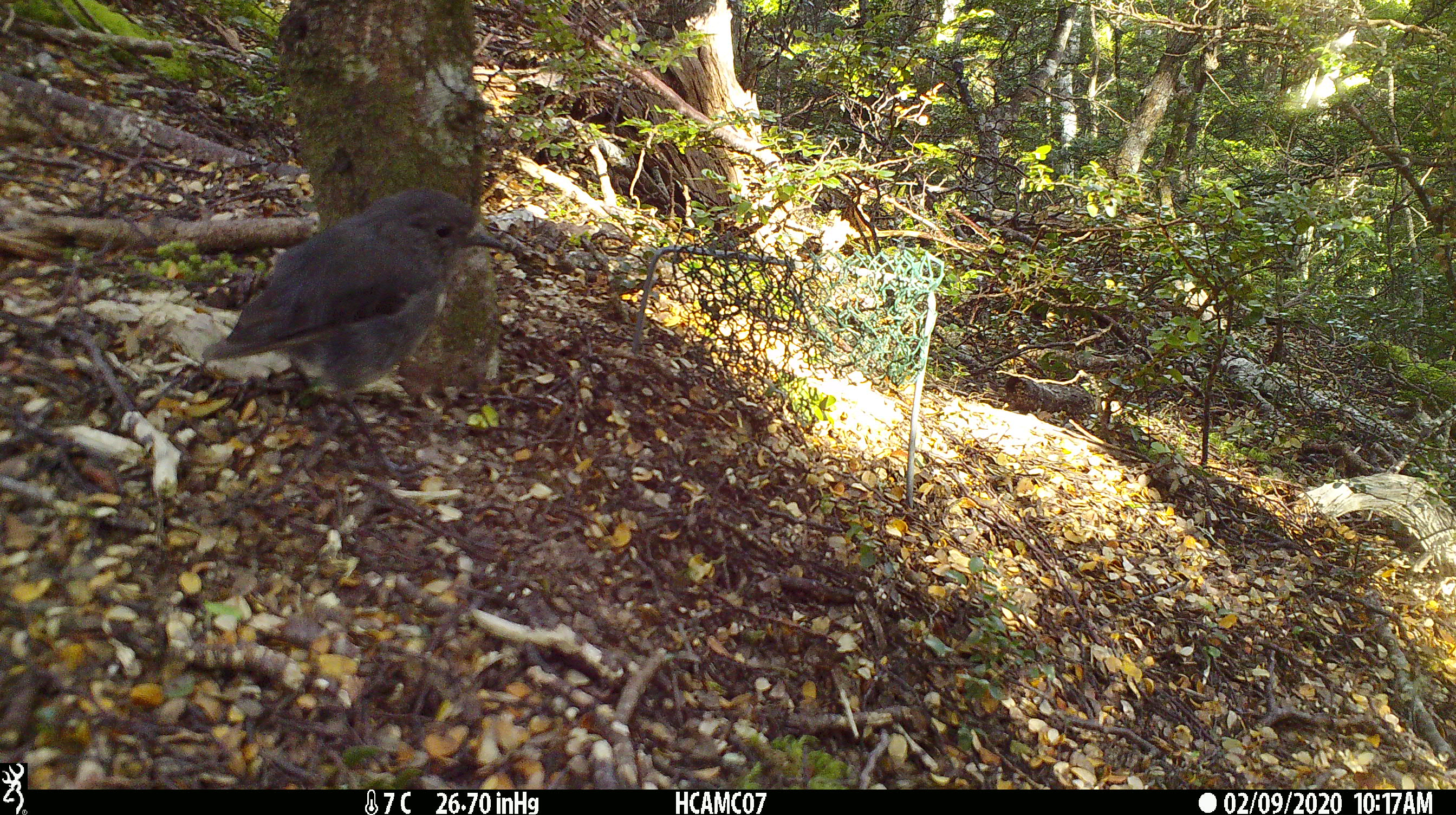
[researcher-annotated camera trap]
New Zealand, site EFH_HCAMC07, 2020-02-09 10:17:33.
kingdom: Animalia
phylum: Chordata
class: Aves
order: Passeriformes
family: Petroicidae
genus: Petroica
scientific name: Petroica australis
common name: new zealand robin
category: robin